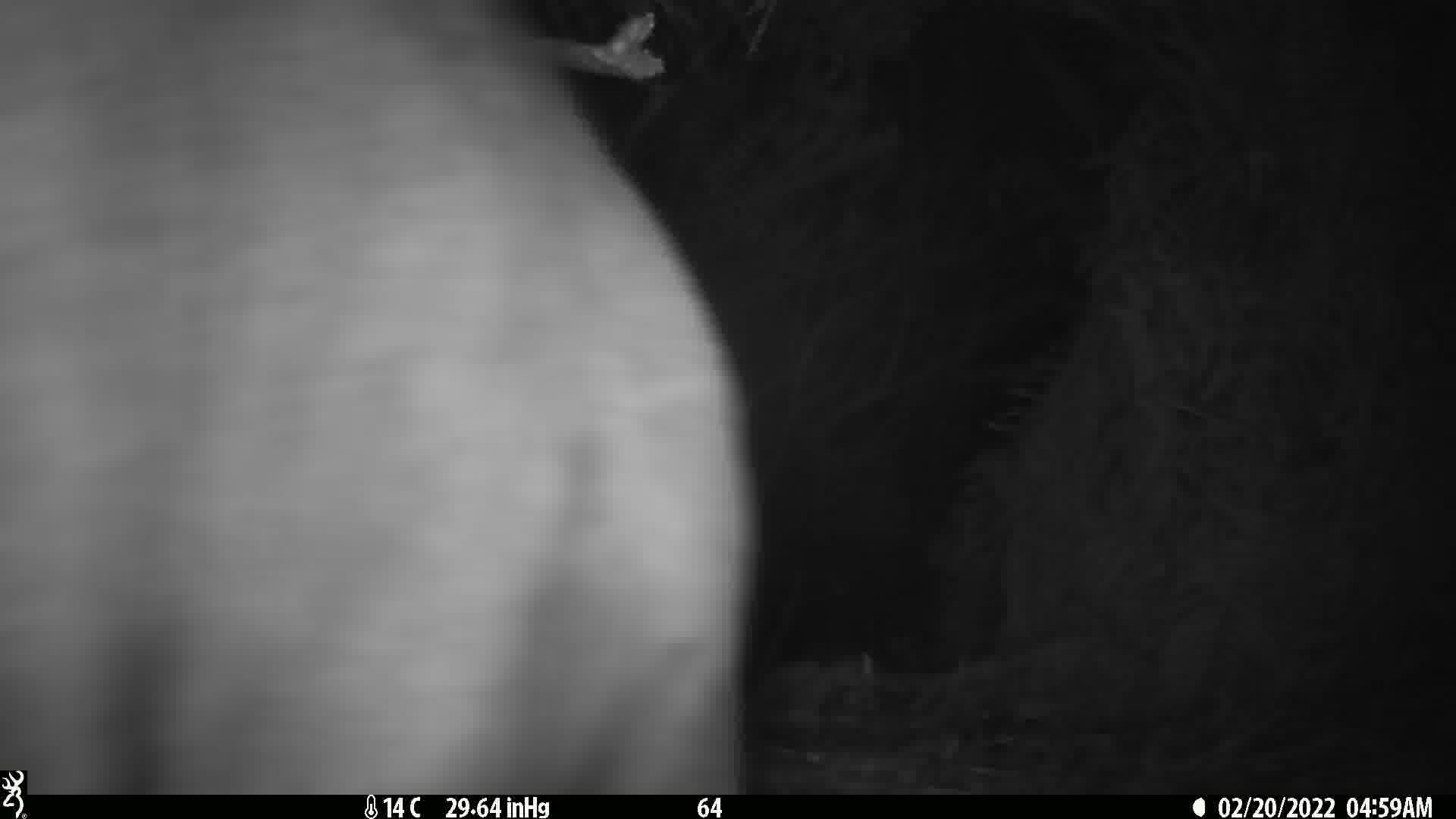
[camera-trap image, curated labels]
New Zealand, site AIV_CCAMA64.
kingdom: Animalia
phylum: Chordata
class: Mammalia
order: Carnivora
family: Otariidae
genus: Phocarctos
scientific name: Phocarctos hookeri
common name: new zealand sea lion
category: sealion